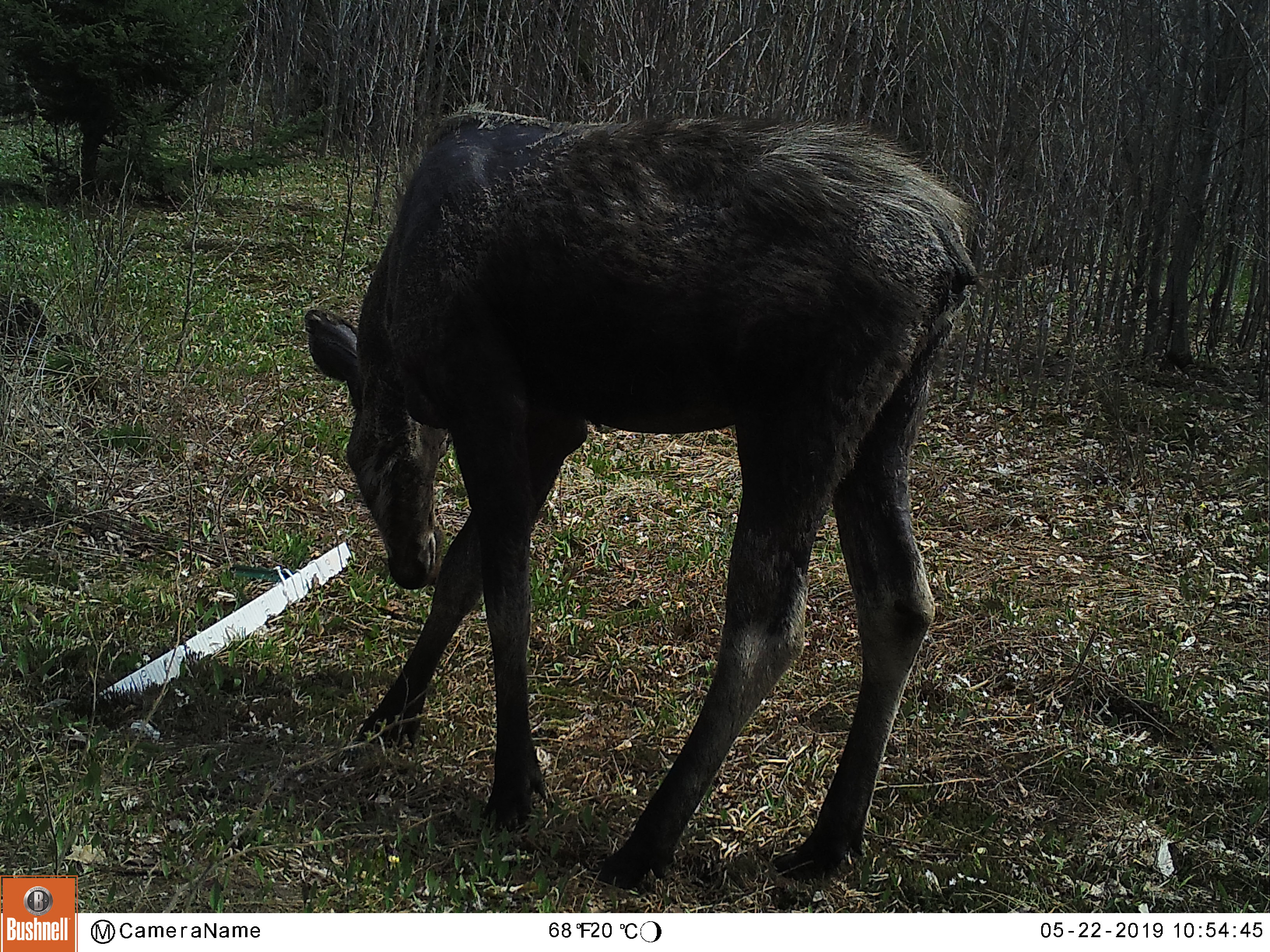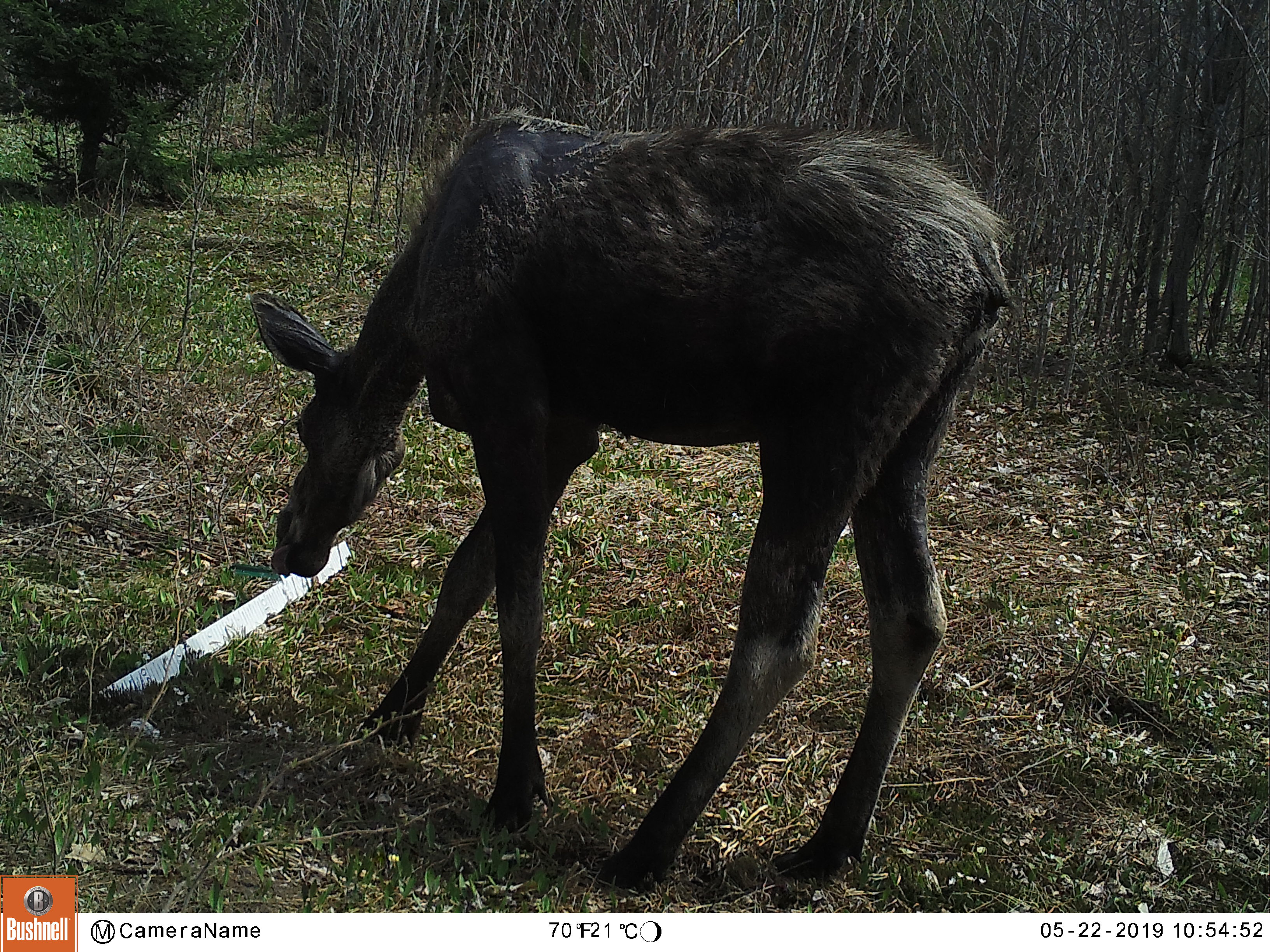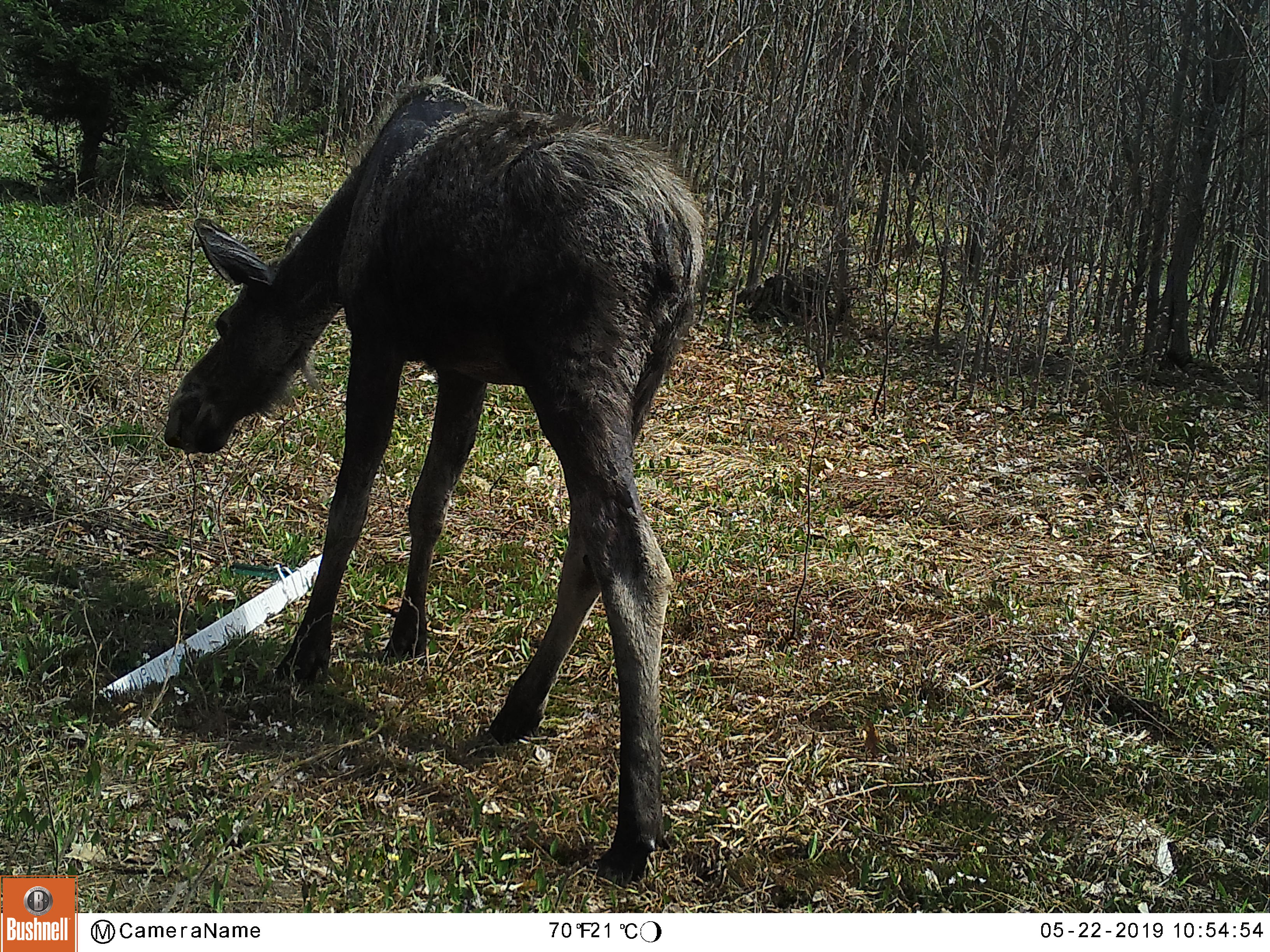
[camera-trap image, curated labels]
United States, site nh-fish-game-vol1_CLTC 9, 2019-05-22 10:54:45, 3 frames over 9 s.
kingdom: Animalia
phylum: Chordata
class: Mammalia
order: Artiodactyla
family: Cervidae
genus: Alces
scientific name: Alces alces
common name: moose